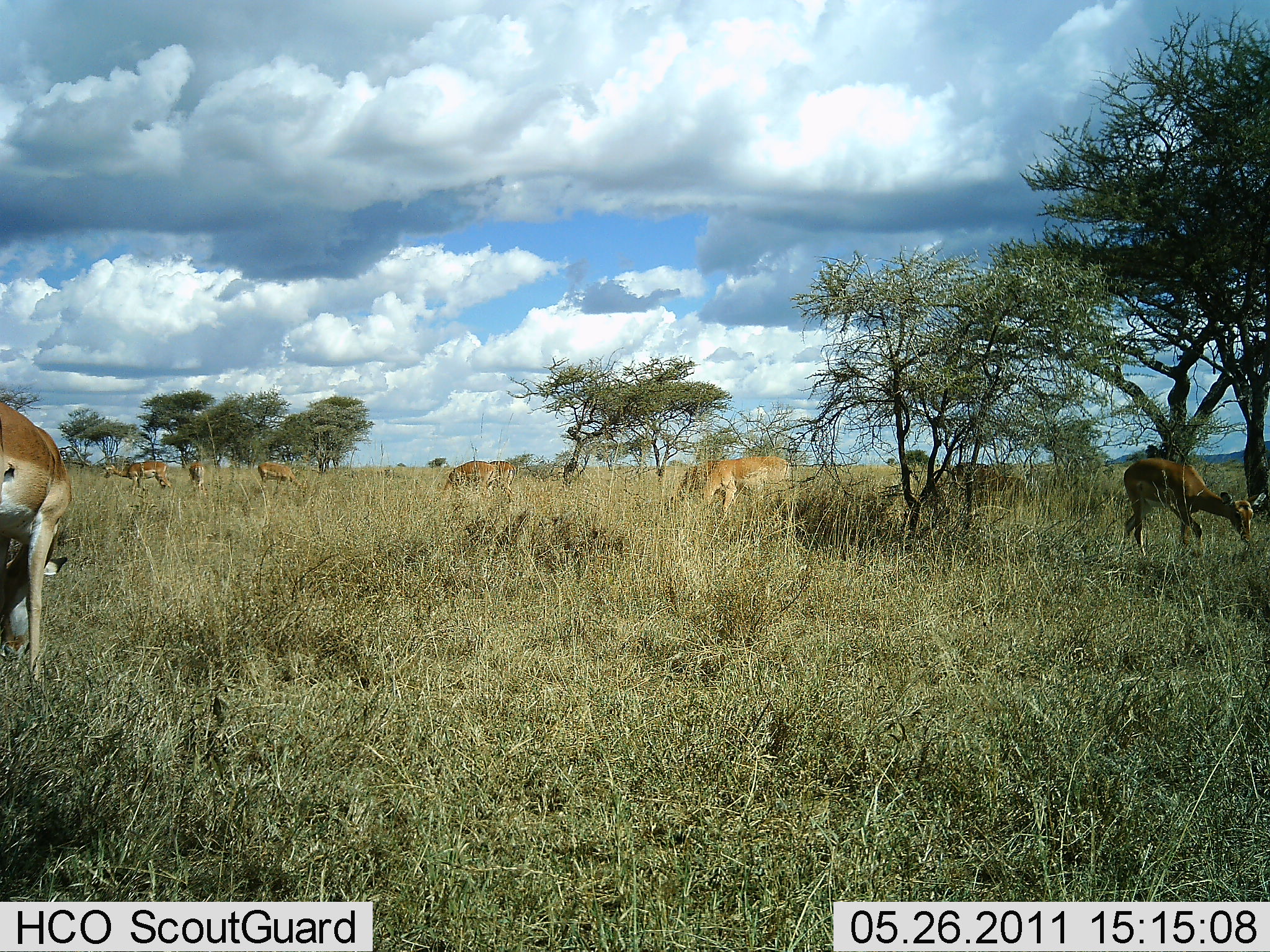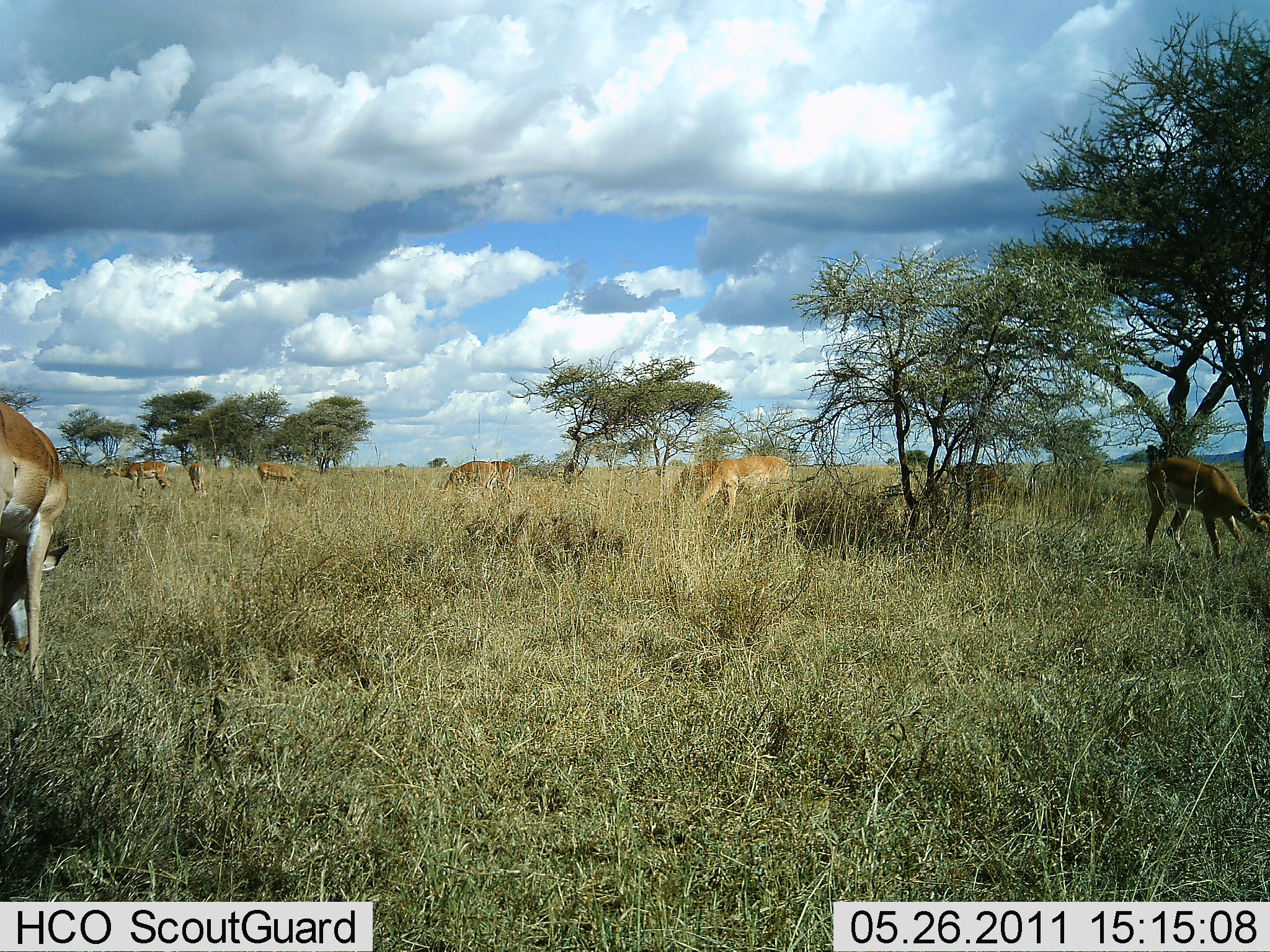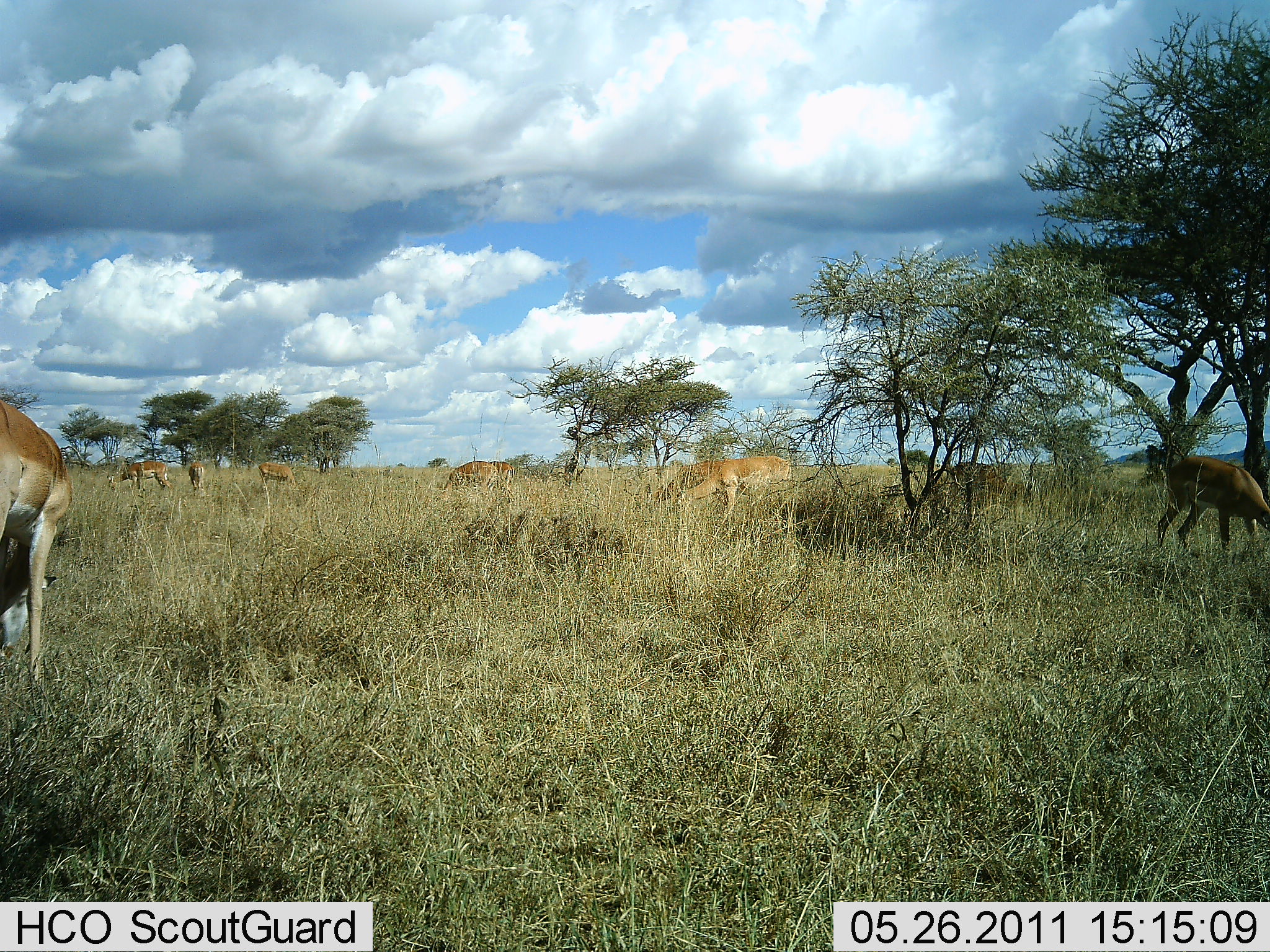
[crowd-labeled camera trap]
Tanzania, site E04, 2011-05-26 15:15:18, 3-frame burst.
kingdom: Animalia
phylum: Chordata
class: Mammalia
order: Artiodactyla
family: Bovidae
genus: Nanger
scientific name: Nanger granti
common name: grant's gazelle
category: gazellegrants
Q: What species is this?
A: Gazellegrants (grant's gazelle) (Nanger granti).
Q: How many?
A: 8.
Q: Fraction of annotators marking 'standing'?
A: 45%.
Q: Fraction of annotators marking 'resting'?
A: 0%.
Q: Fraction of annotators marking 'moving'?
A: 9%.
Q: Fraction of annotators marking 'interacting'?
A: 0%.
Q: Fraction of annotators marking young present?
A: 9%.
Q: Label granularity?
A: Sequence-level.